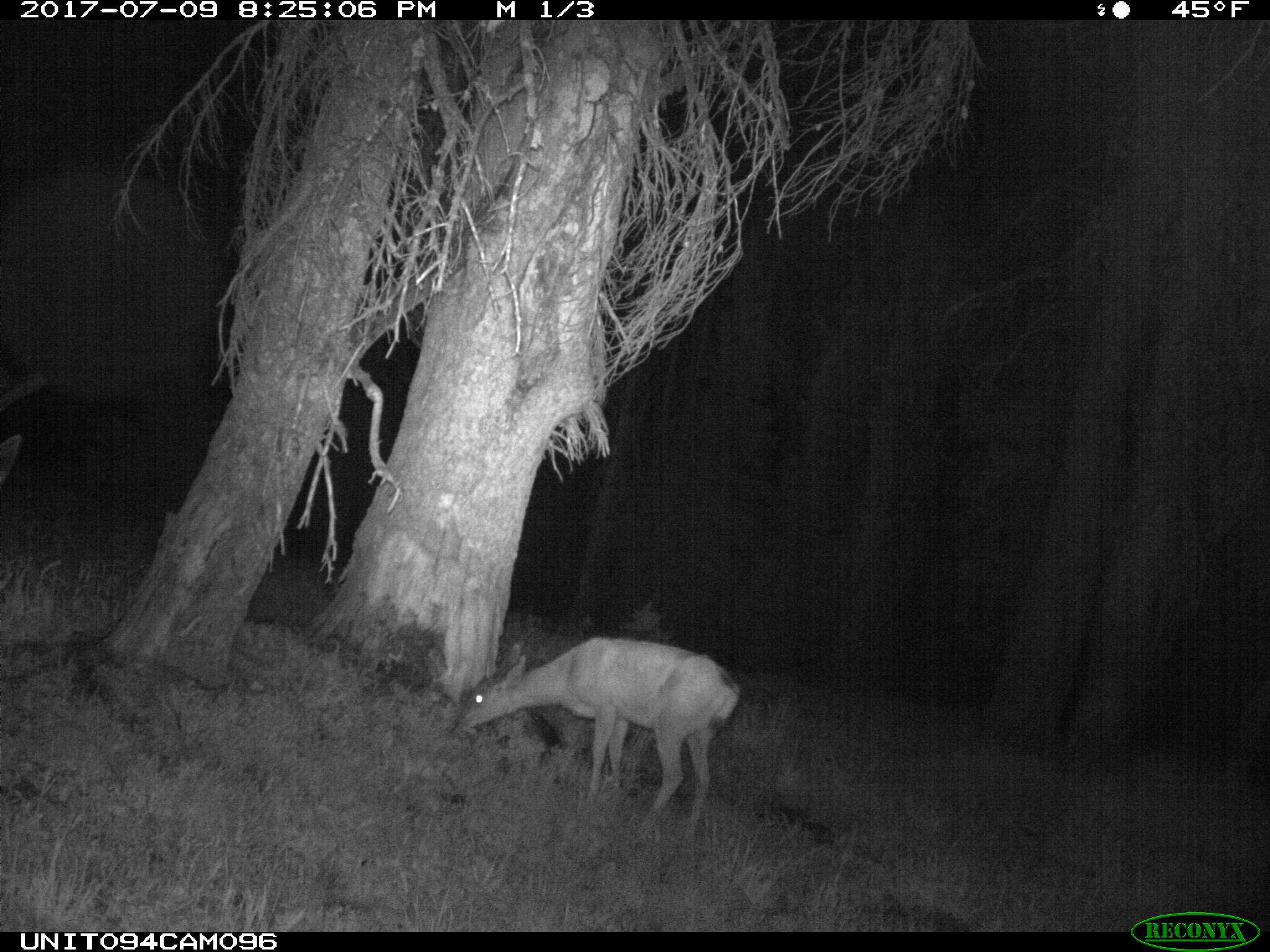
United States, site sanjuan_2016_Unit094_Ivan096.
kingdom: Animalia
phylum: Chordata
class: Mammalia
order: Artiodactyla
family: Cervidae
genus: Odocoileus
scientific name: Odocoileus hemionus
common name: mule deer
Odocoileus hemionus (mule deer).